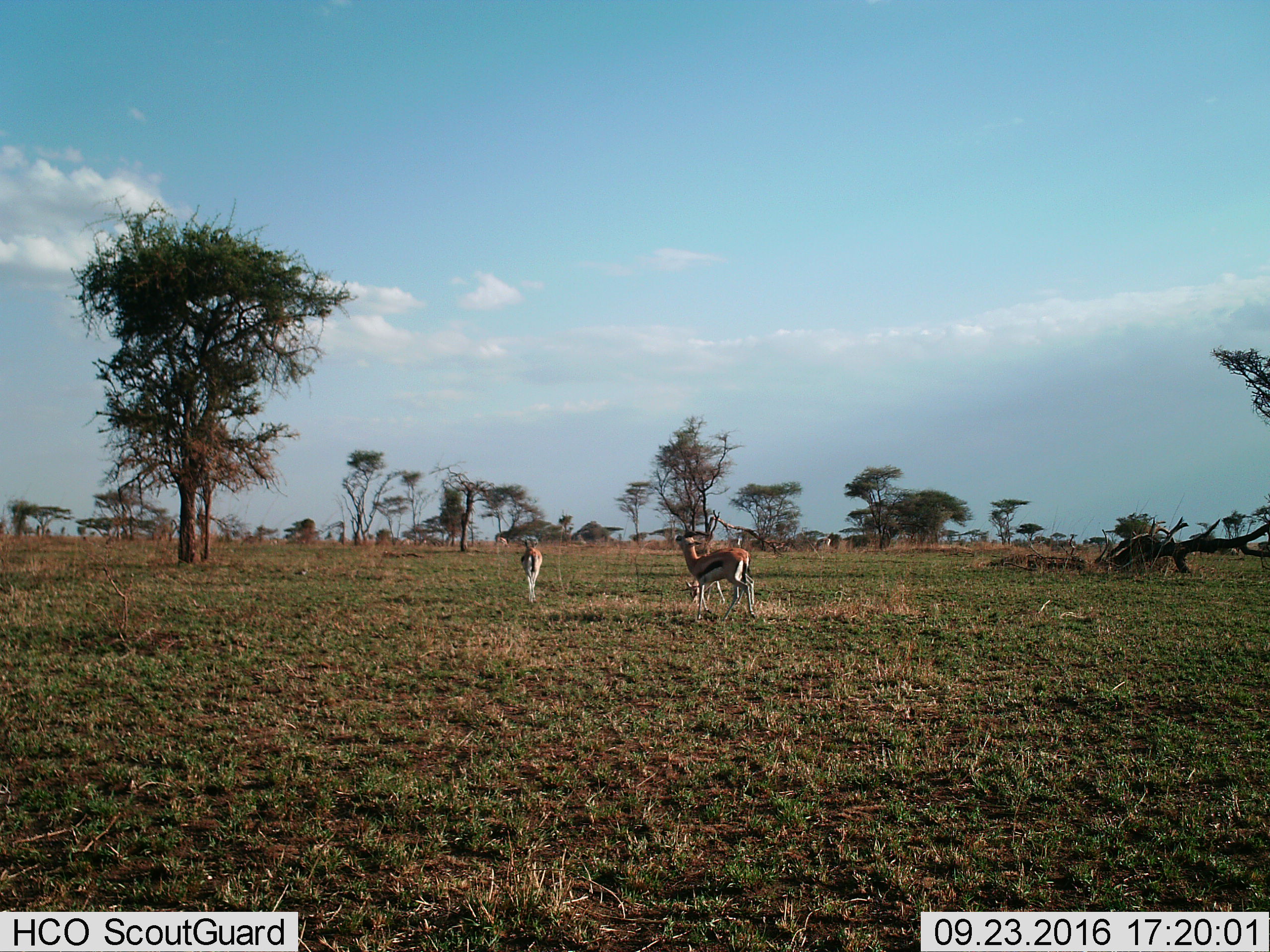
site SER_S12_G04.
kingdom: Animalia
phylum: Chordata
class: Mammalia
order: Artiodactyla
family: Bovidae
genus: Eudorcas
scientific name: Eudorcas thomsonii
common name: thomson's gazelle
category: gazellethomsons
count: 3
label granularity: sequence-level